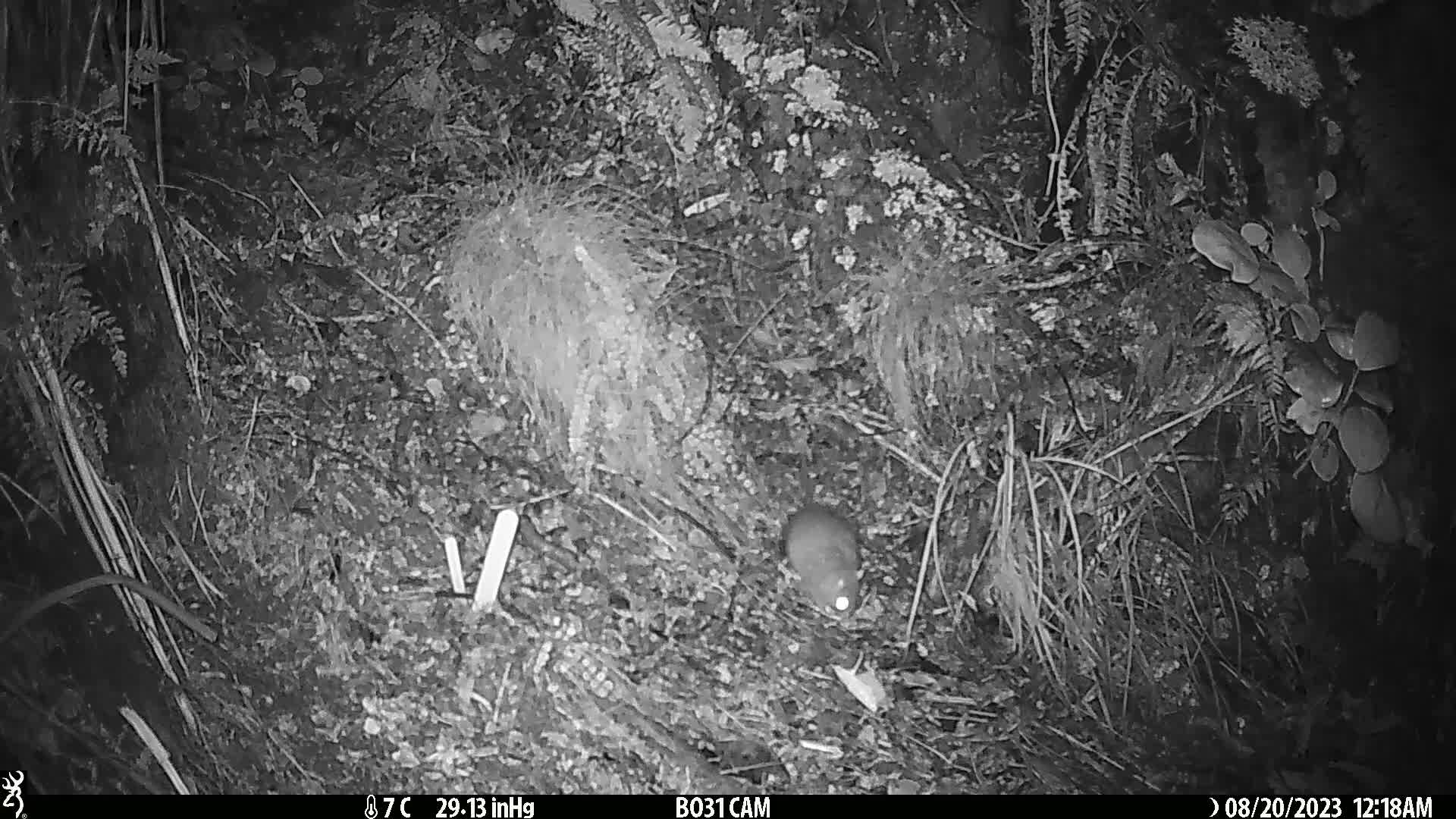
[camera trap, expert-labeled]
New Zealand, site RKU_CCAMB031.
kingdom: Animalia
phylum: Chordata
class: Mammalia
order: Rodentia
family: Muridae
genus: Rattus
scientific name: Rattus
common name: rat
Rat (Rattus).